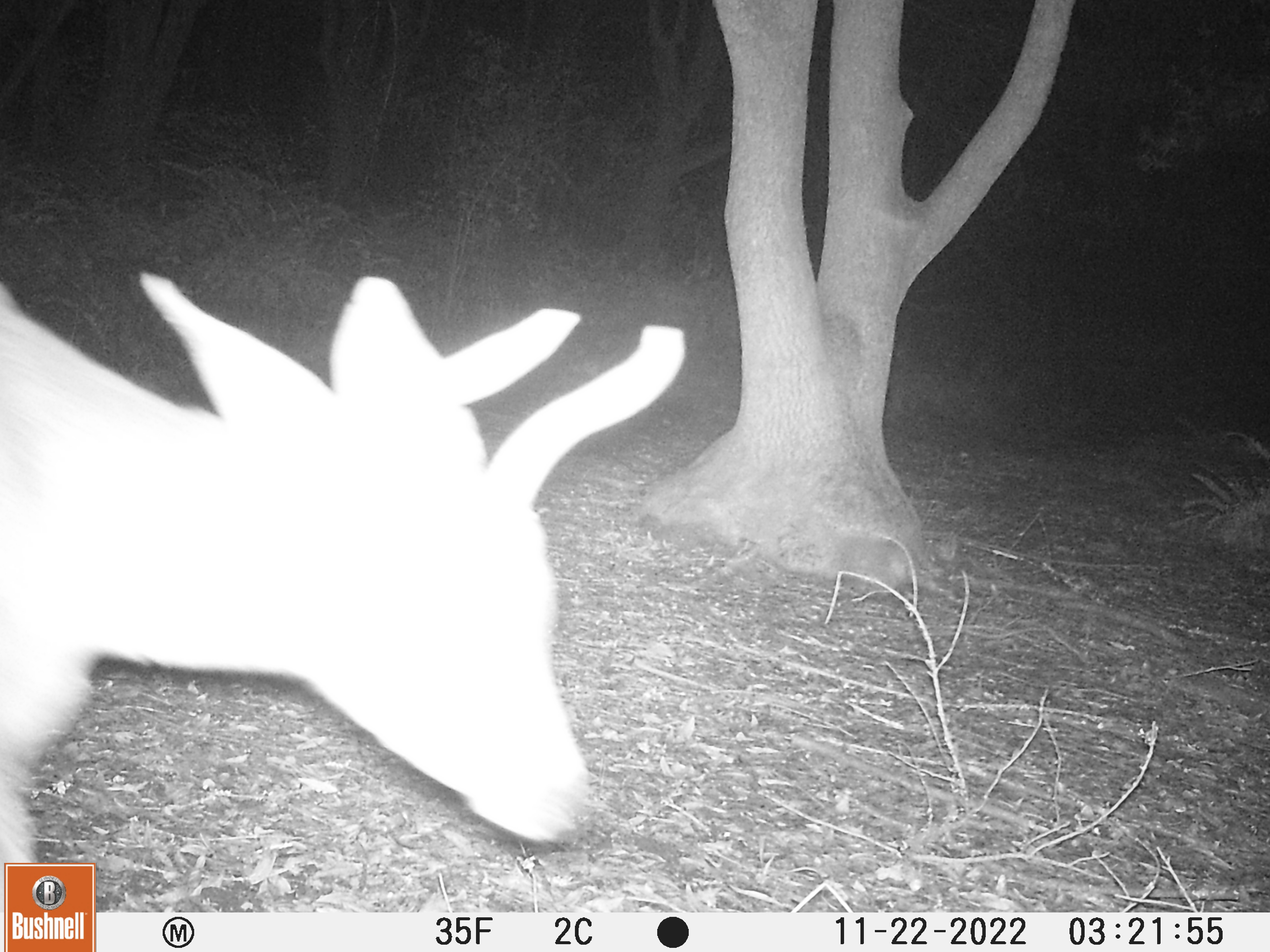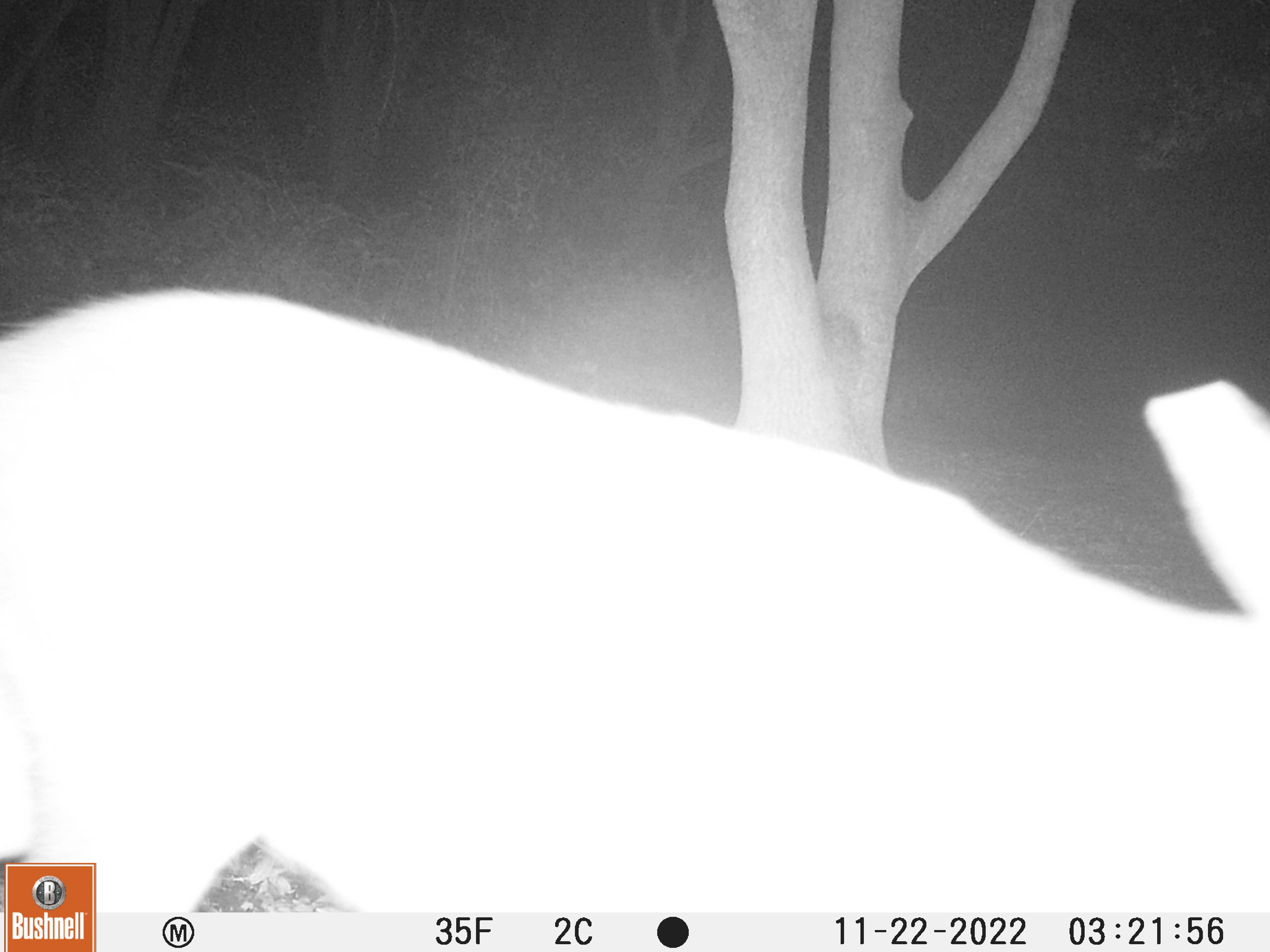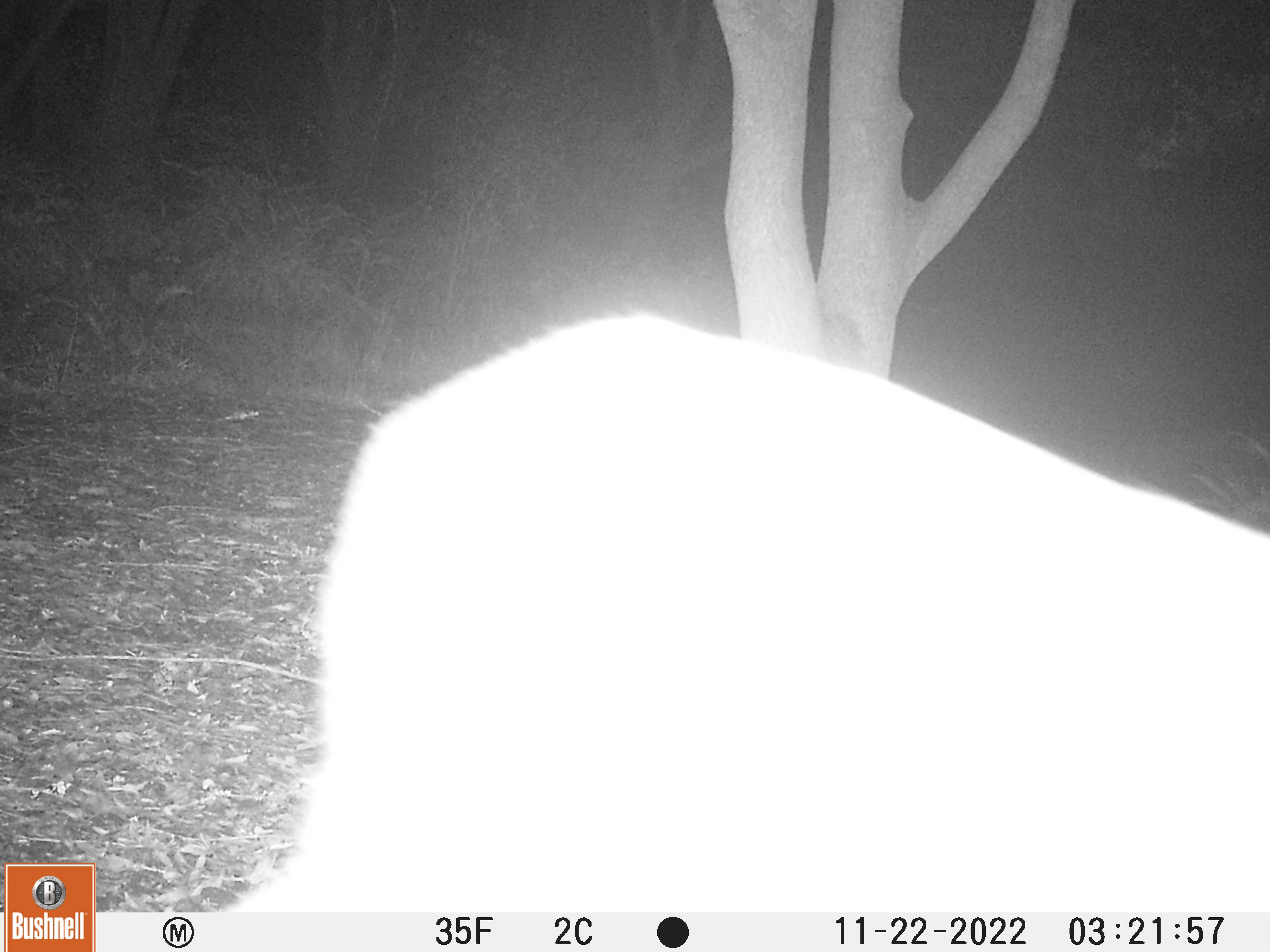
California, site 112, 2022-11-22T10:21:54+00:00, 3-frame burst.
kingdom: Animalia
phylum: Chordata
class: Mammalia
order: Artiodactyla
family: Cervidae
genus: Odocoileus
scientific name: Odocoileus hemionus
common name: mule deer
Mule deer (Odocoileus hemionus).